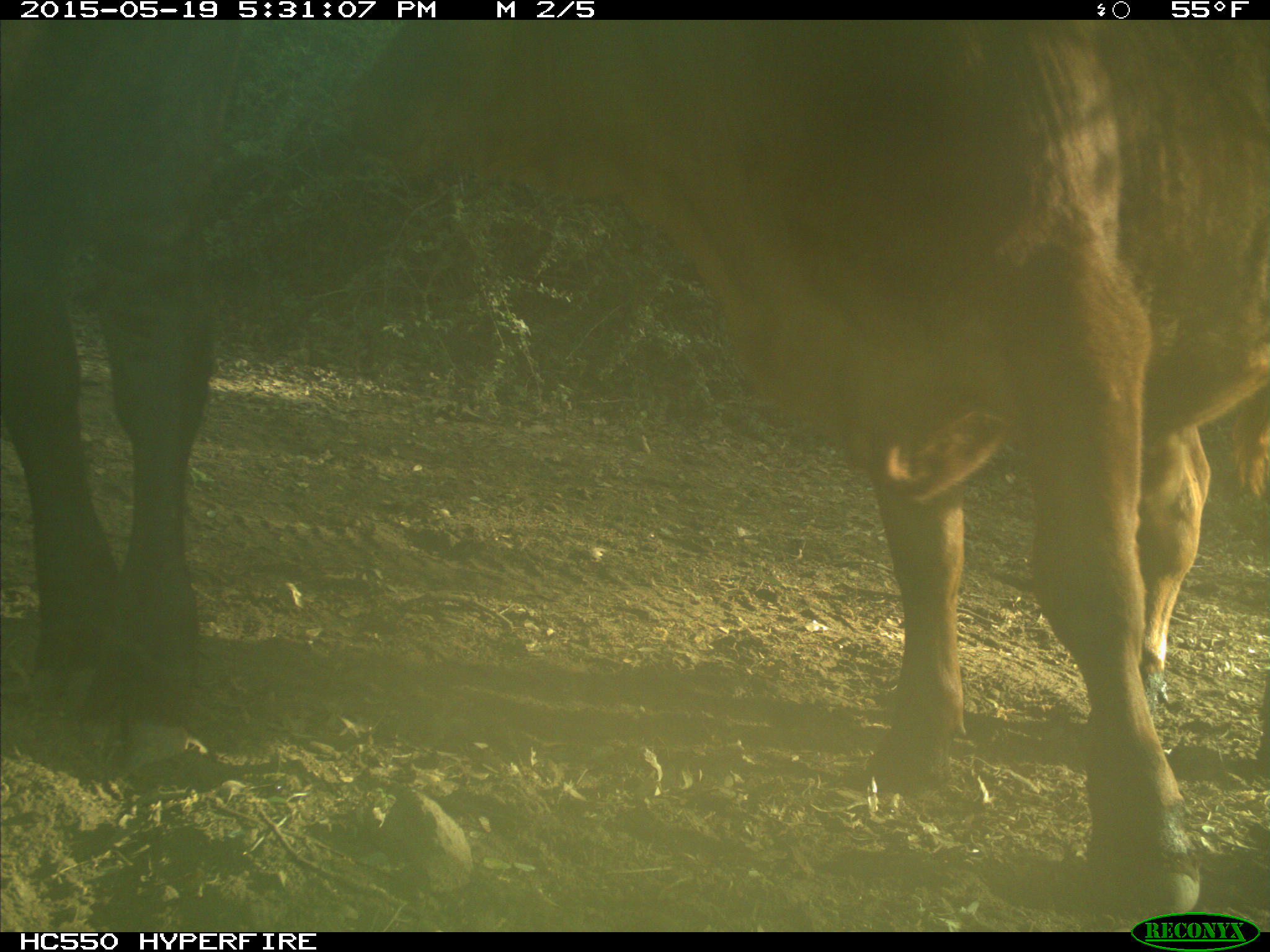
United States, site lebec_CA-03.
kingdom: Animalia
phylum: Chordata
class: Mammalia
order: Artiodactyla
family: Bovidae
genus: Bos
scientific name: Bos taurus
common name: domestic cow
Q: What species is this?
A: Bos taurus (domestic cow).